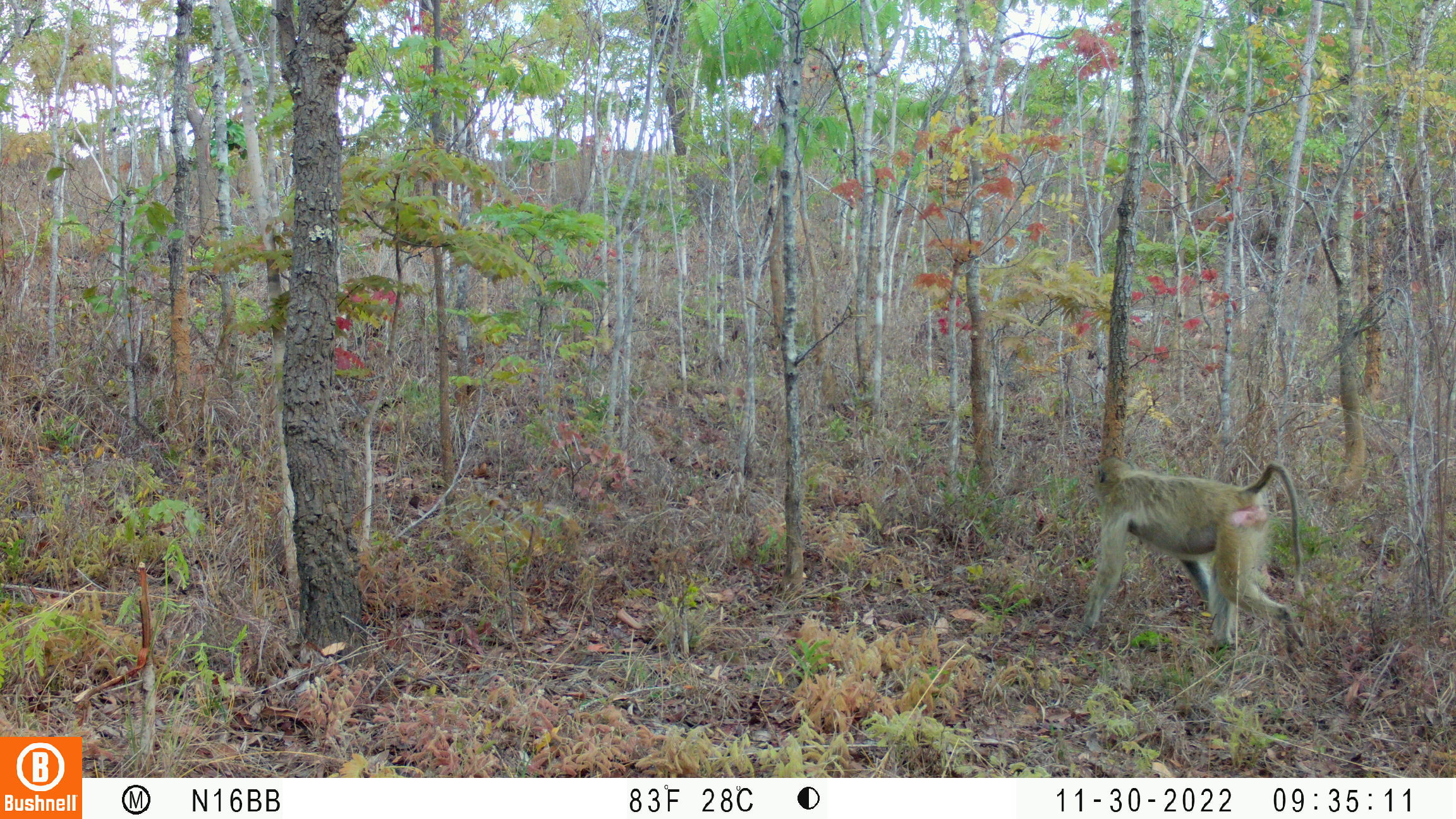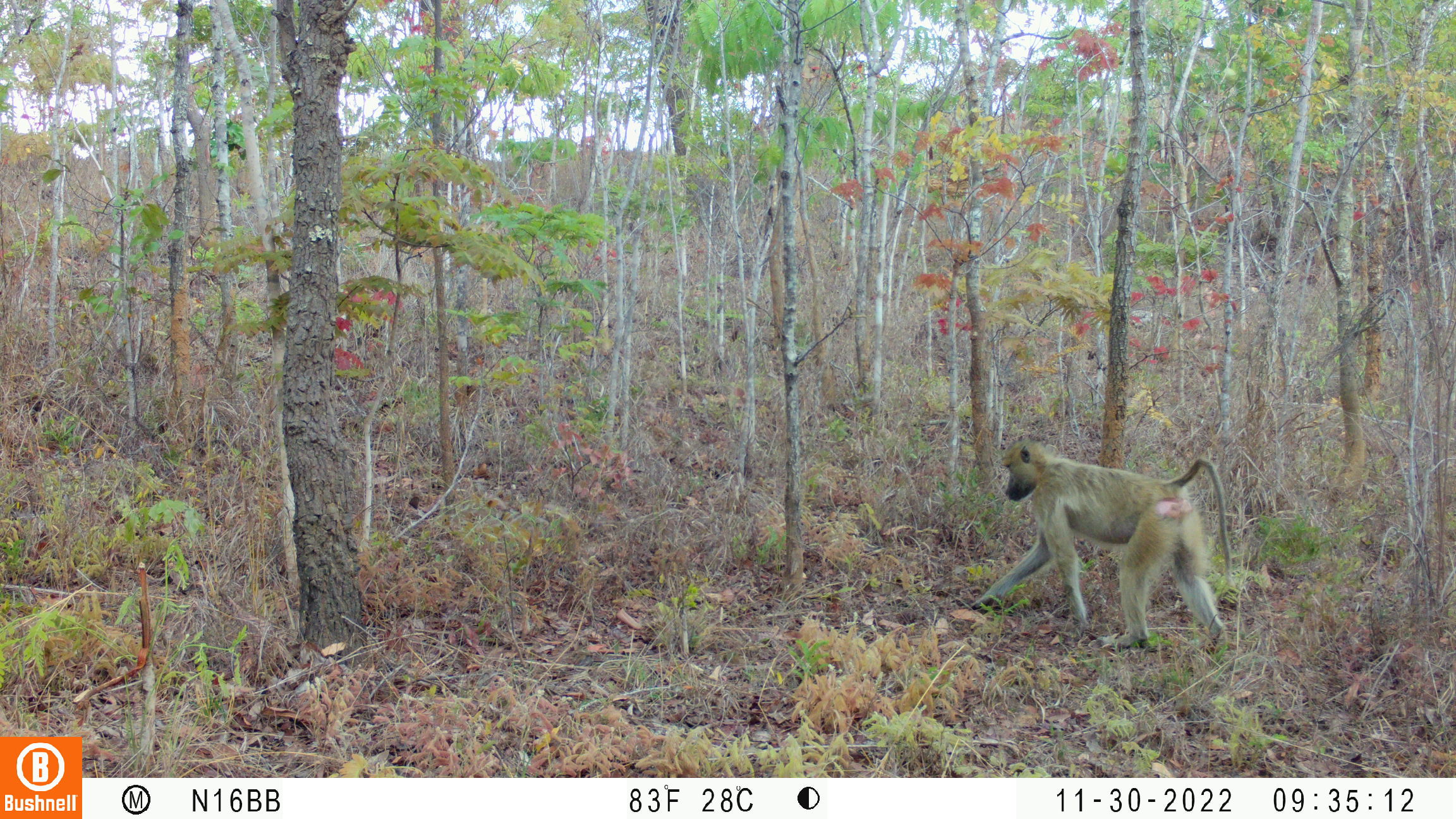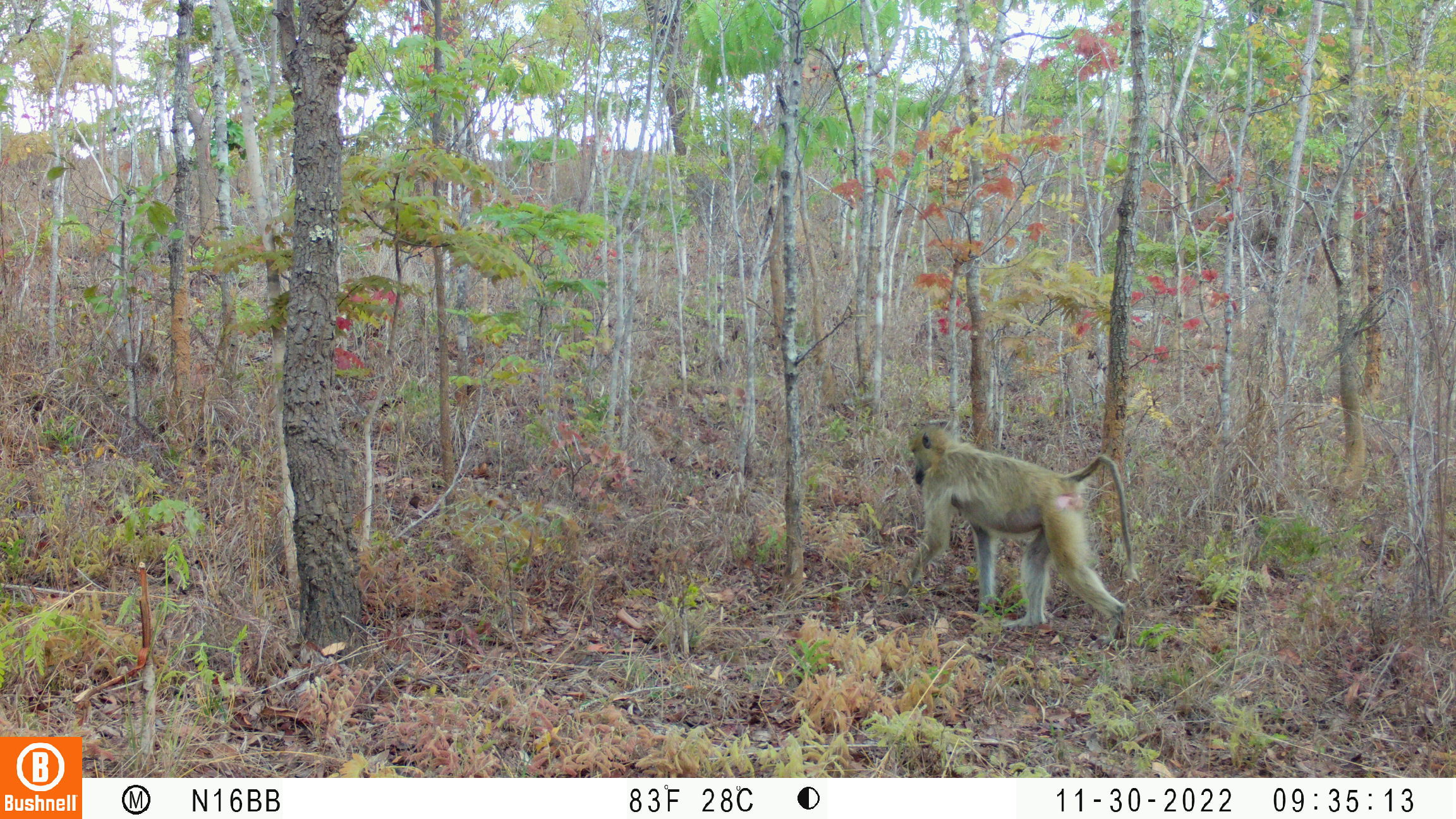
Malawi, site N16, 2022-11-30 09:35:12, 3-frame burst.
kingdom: Animalia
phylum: Chordata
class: Mammalia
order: Primates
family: Cercopithecidae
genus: Papio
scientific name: Papio cynocephalus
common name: yellow baboon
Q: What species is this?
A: Yellow baboon (Papio cynocephalus).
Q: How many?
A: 1.